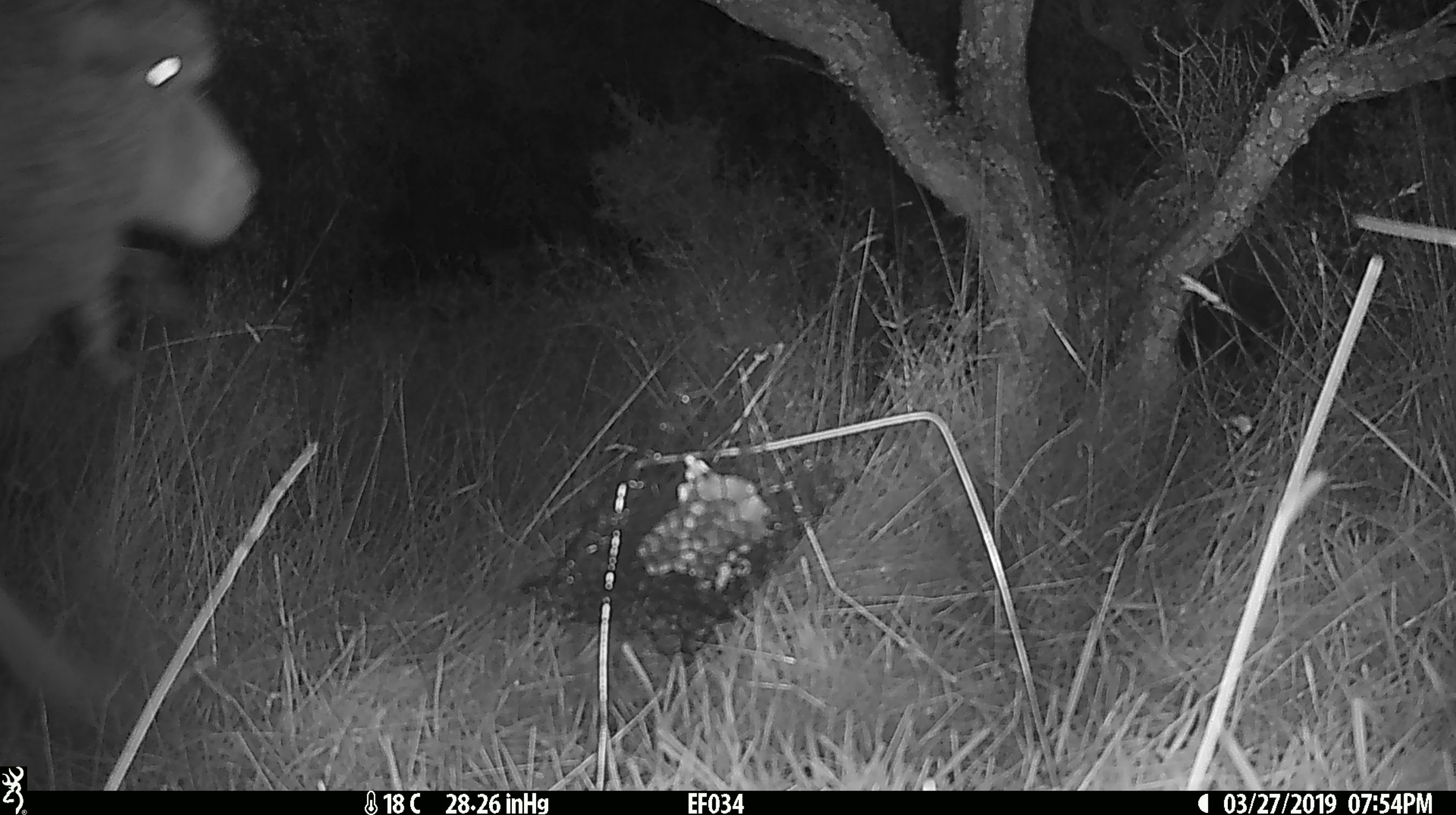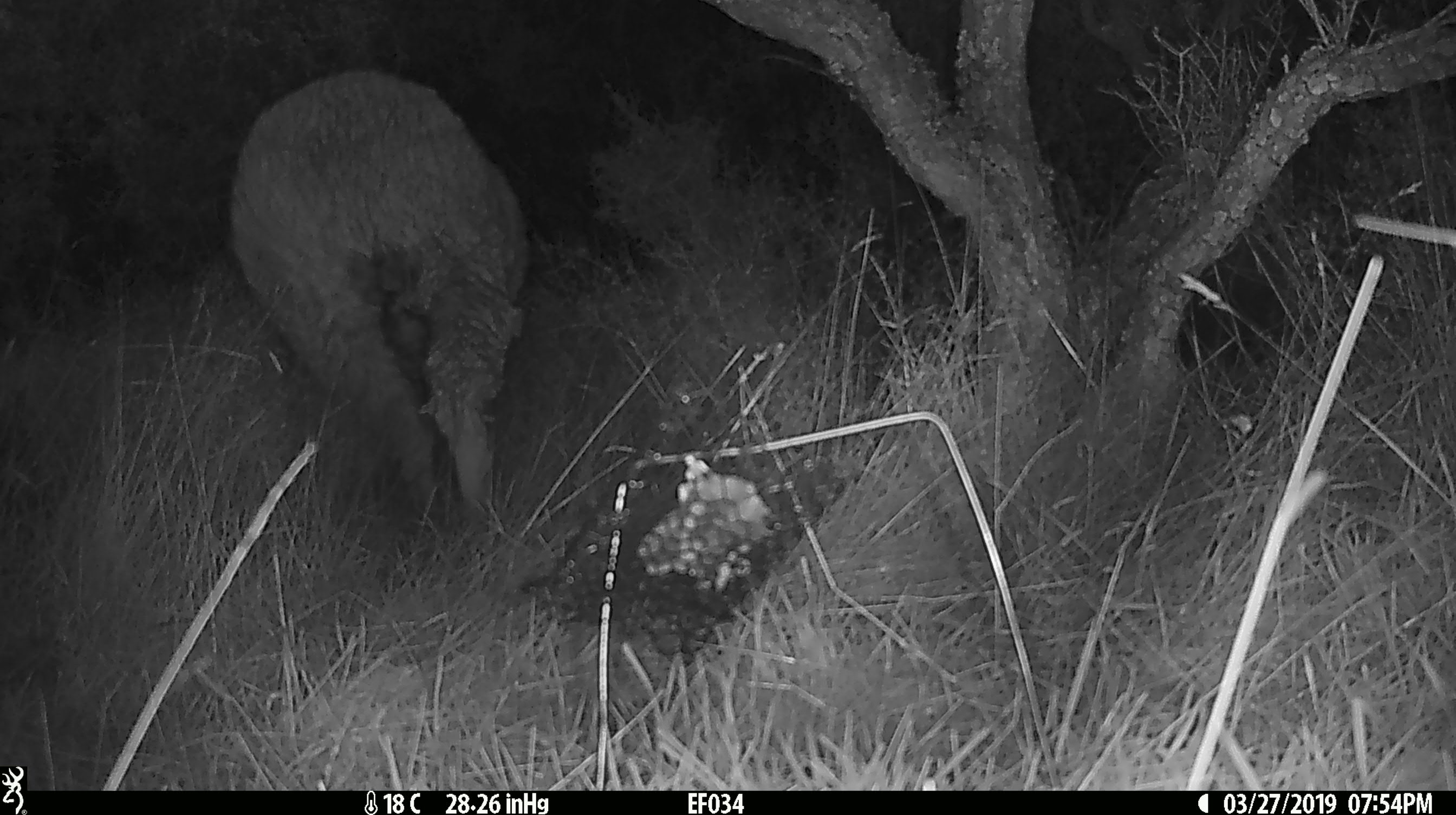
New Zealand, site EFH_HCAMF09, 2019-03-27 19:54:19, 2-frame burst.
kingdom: Animalia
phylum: Chordata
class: Mammalia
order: Artiodactyla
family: Bovidae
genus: Ovis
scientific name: Ovis aries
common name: domestic sheep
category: sheep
Sheep (domestic sheep) (Ovis aries).